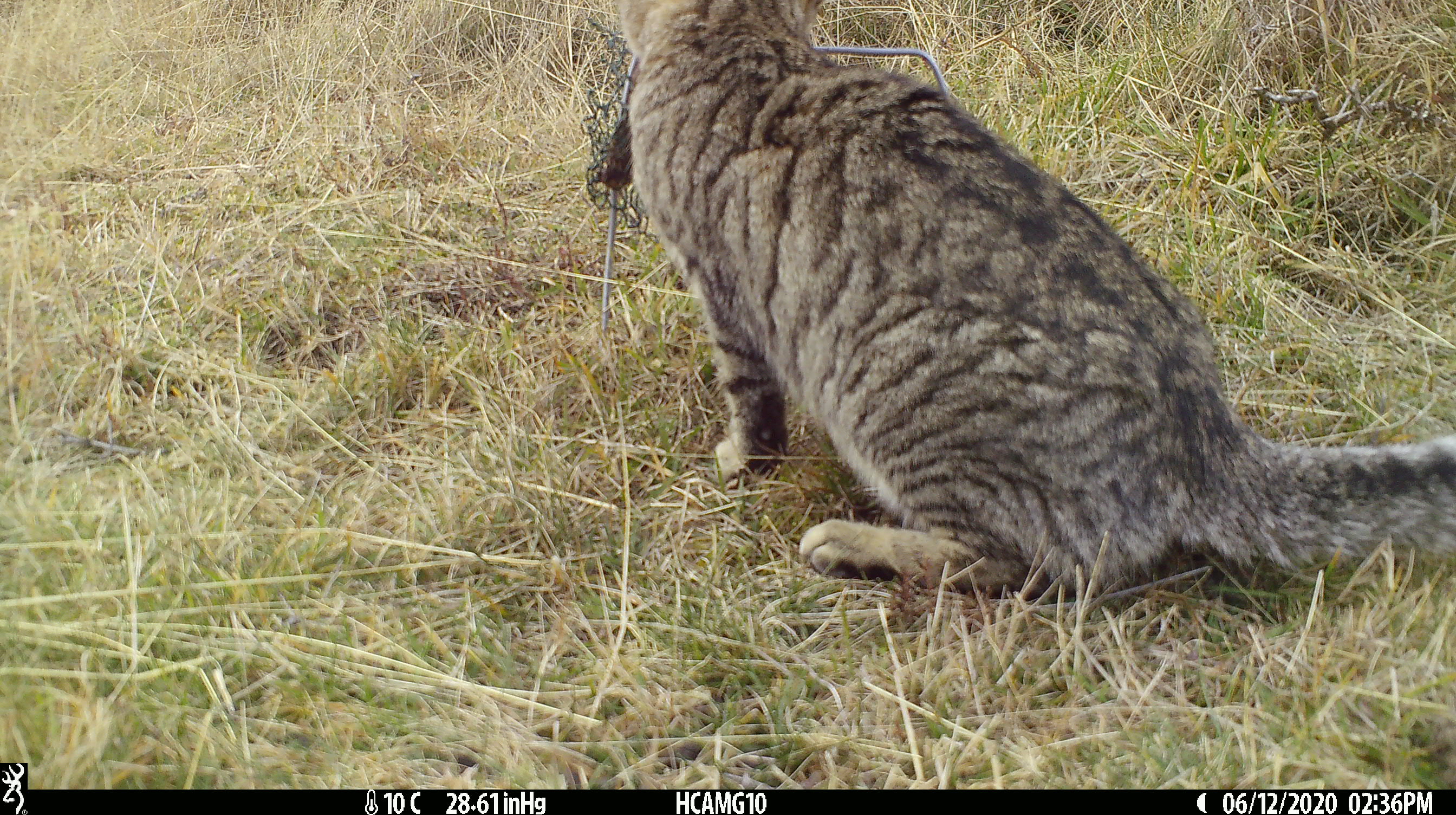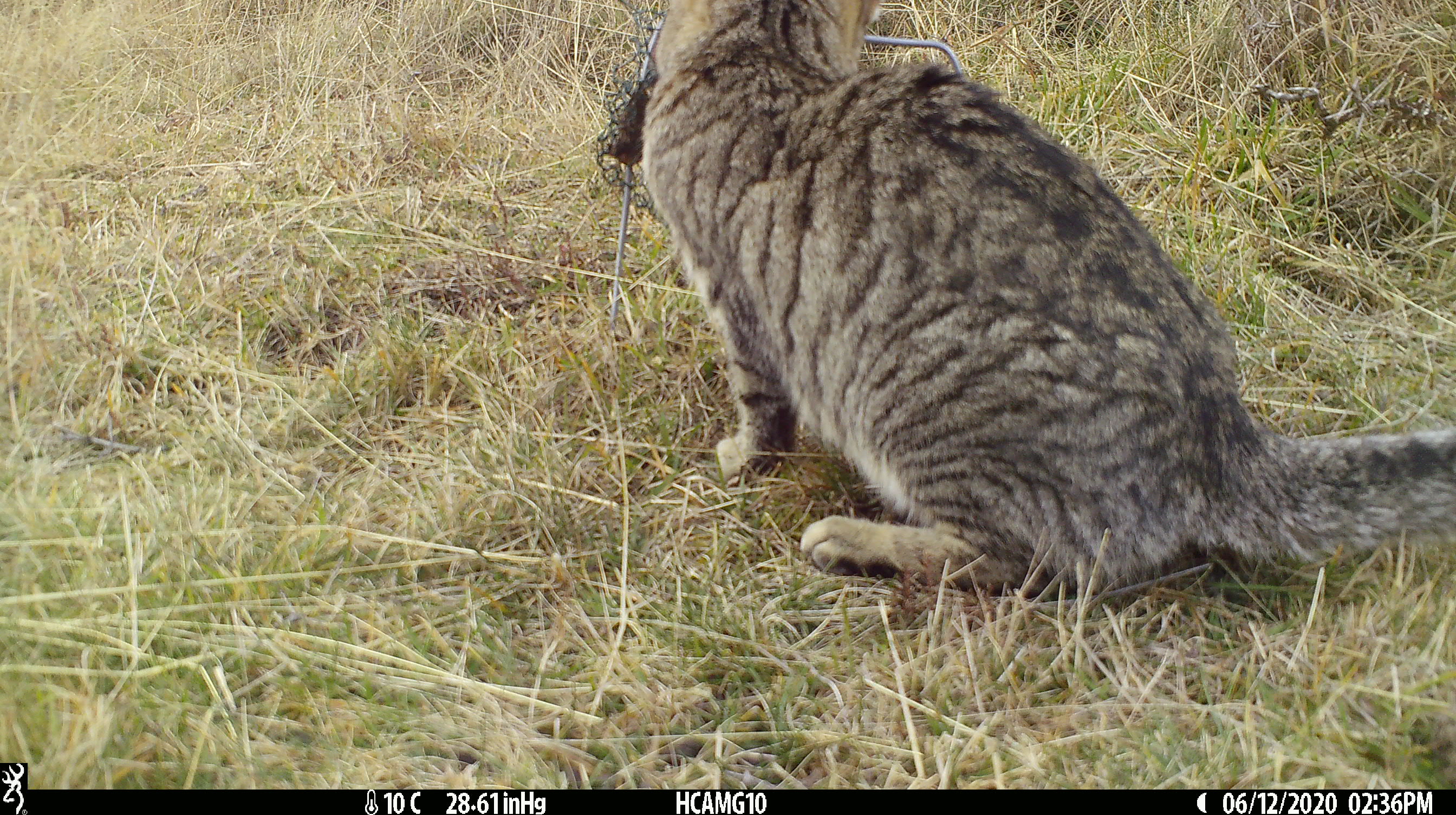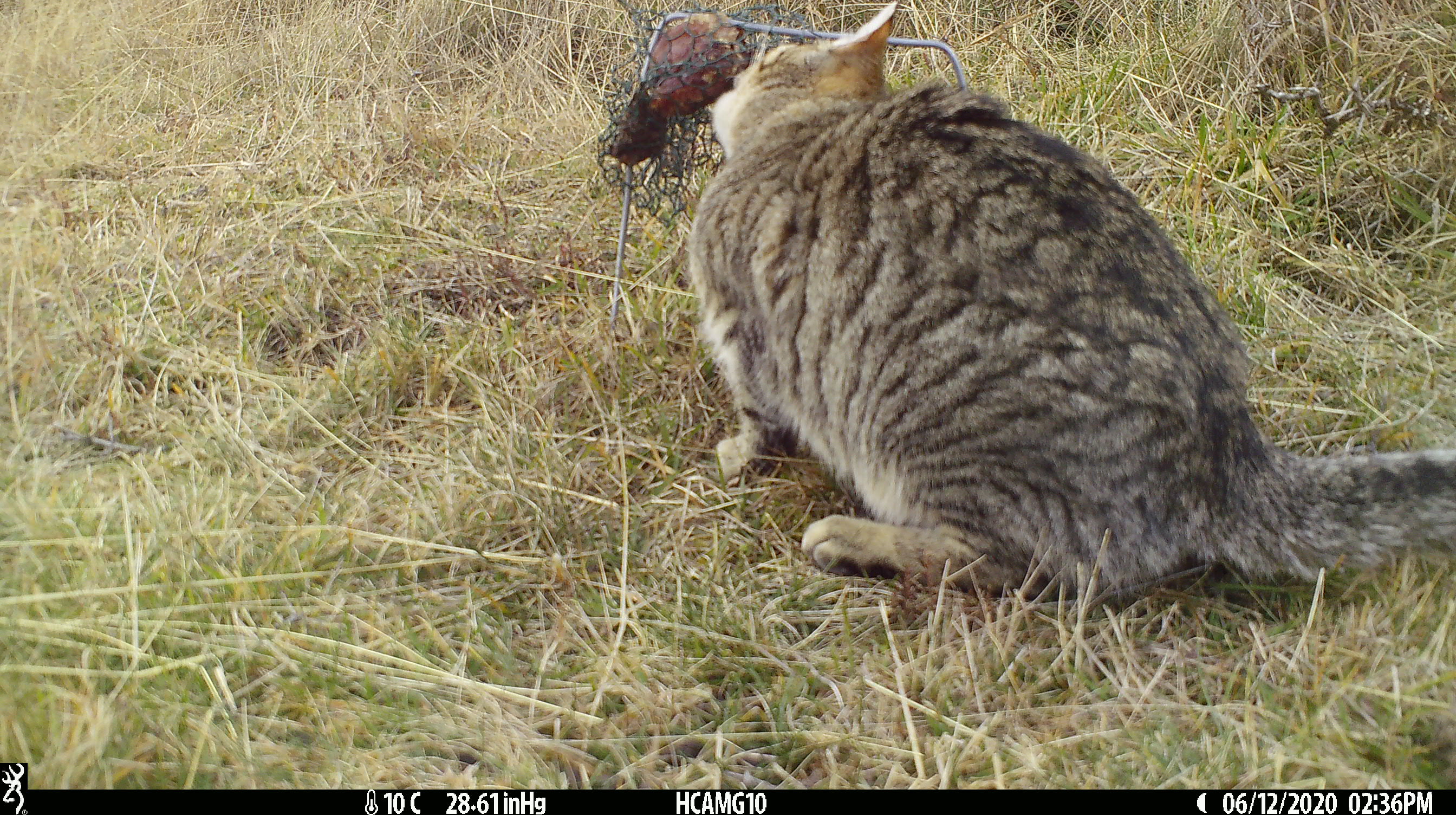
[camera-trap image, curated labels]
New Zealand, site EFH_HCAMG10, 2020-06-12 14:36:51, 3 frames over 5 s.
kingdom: Animalia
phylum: Chordata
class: Mammalia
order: Carnivora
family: Felidae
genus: Felis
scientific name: Felis catus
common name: domestic cat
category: cat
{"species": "cat (domestic cat) (Felis catus)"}